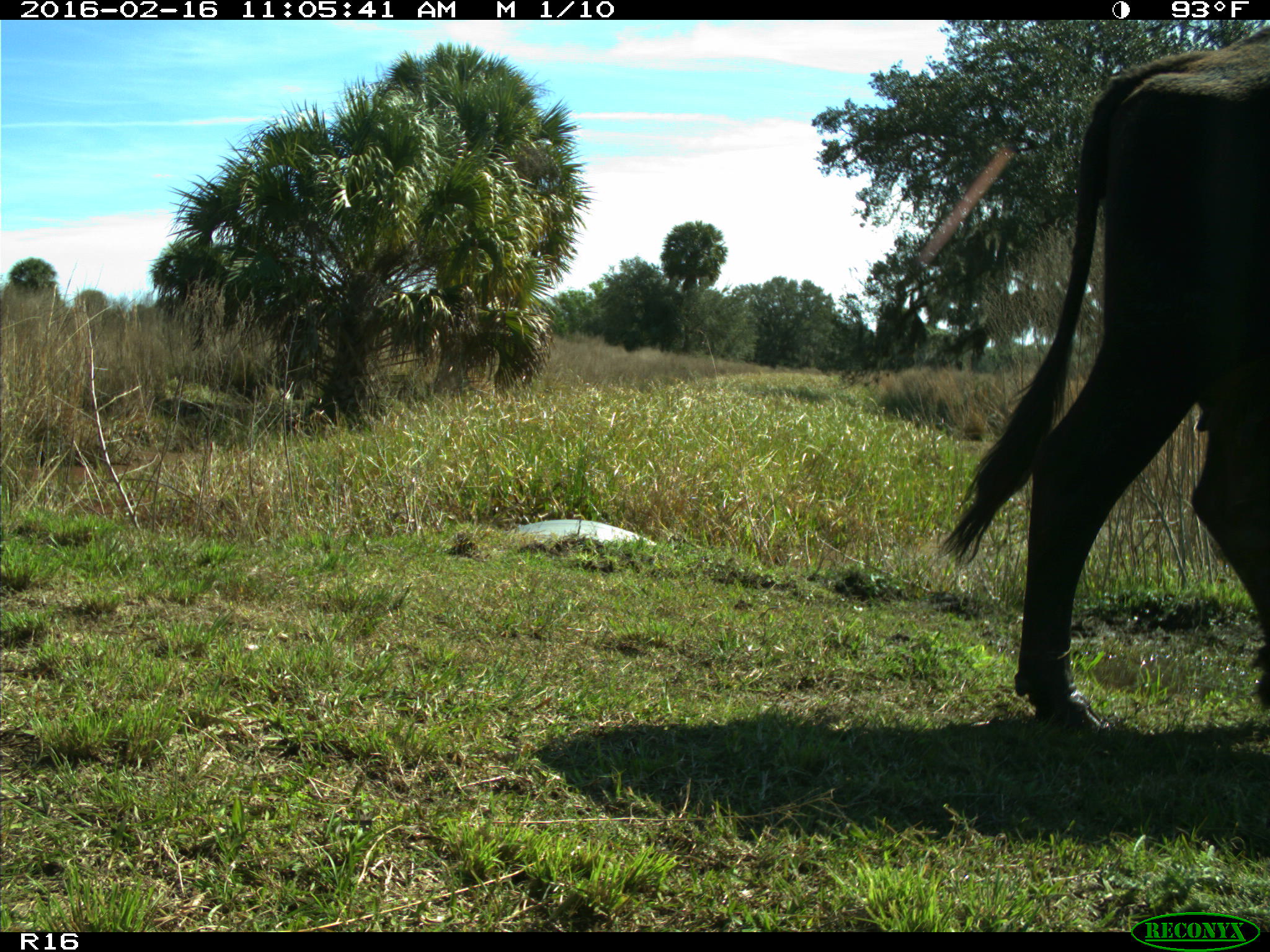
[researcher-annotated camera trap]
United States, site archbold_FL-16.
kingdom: Animalia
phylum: Chordata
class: Mammalia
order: Artiodactyla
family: Bovidae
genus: Bos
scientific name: Bos taurus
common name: domestic cow